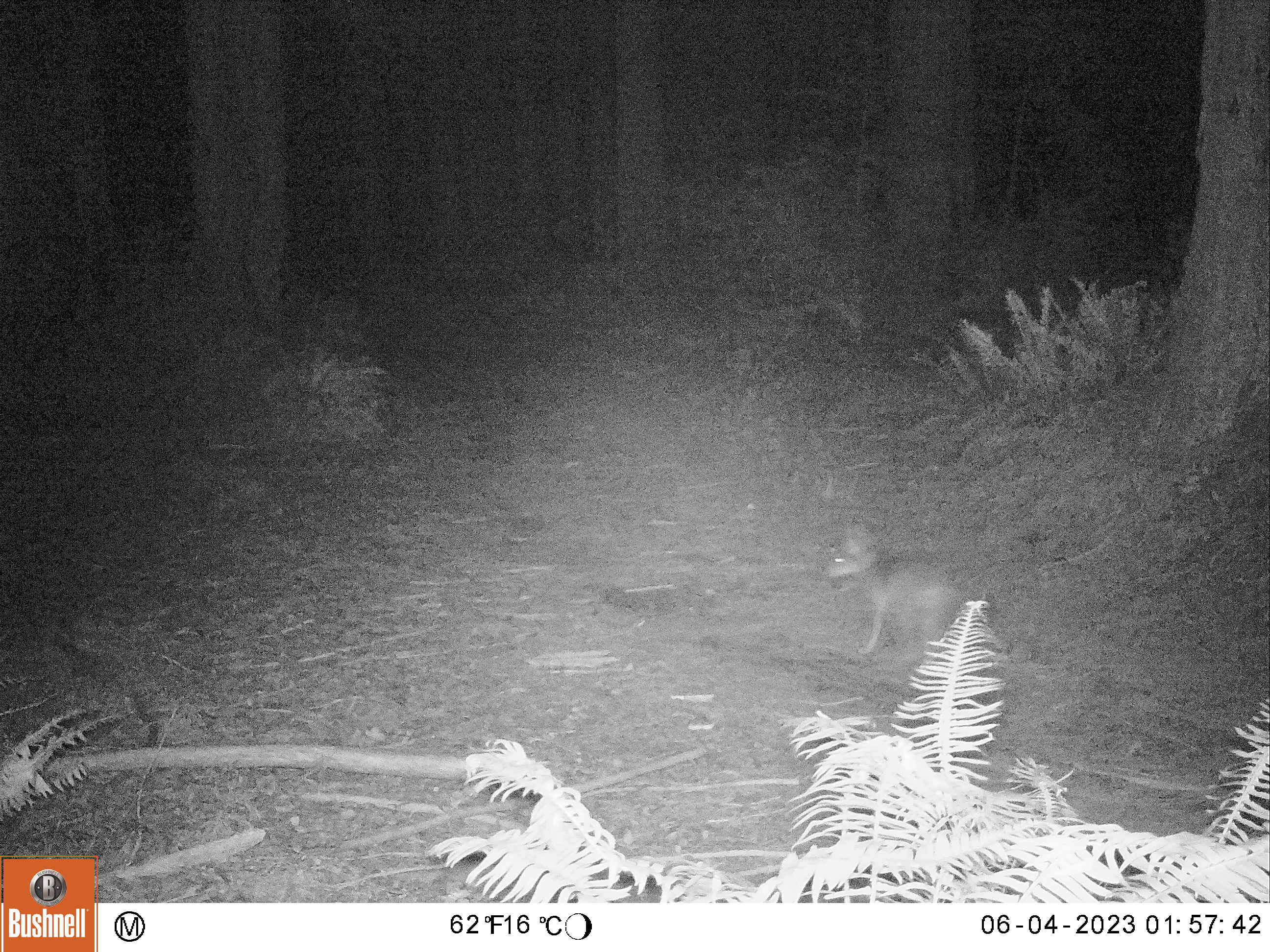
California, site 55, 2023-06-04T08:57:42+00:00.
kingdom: Animalia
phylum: Chordata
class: Mammalia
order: Carnivora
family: Canidae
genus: Canis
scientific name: Canis latrans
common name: coyote